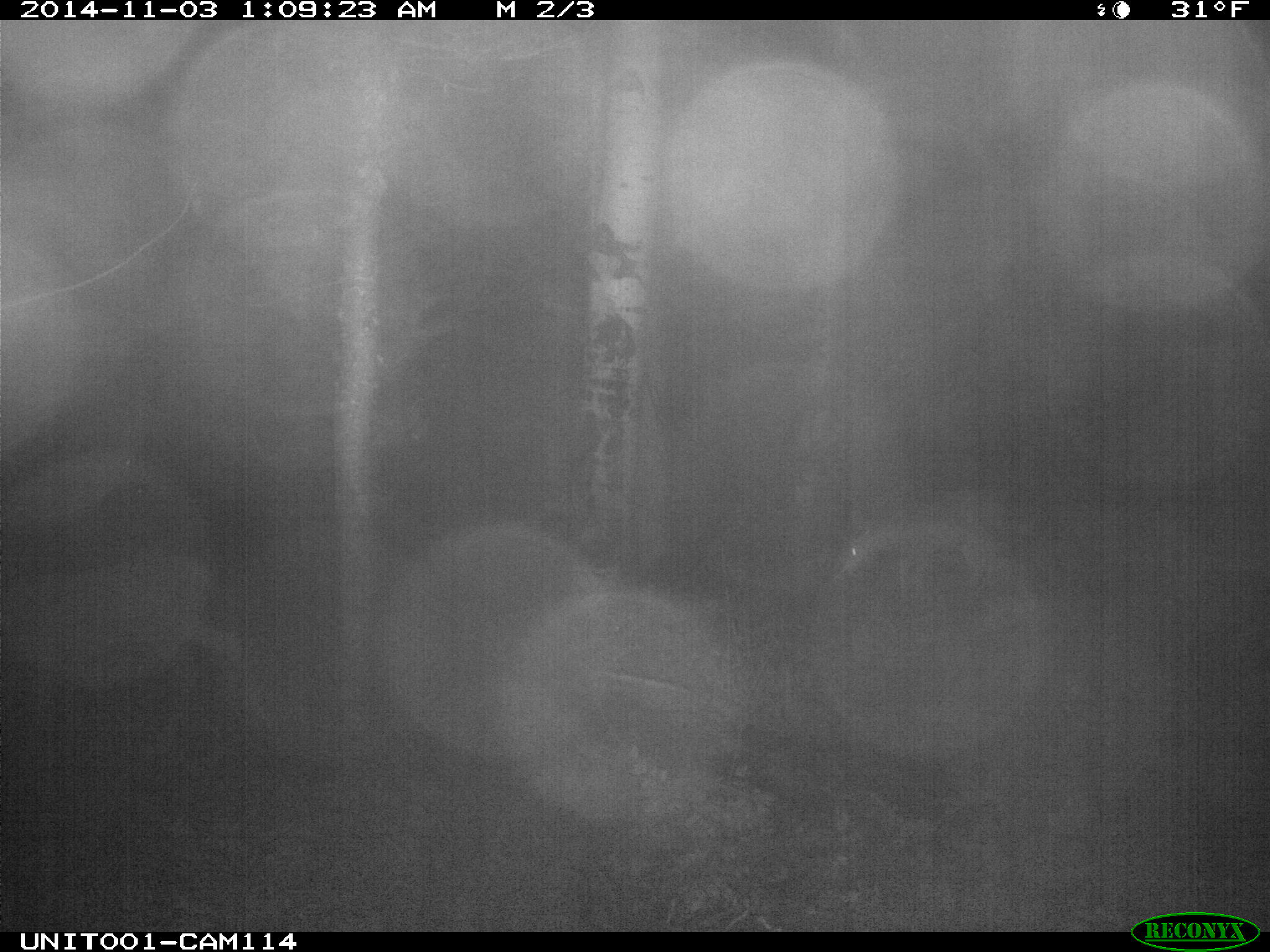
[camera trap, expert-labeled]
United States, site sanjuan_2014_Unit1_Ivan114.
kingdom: Animalia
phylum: Chordata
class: Mammalia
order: Artiodactyla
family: Cervidae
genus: Odocoileus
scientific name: Odocoileus hemionus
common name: mule deer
Odocoileus hemionus (mule deer).